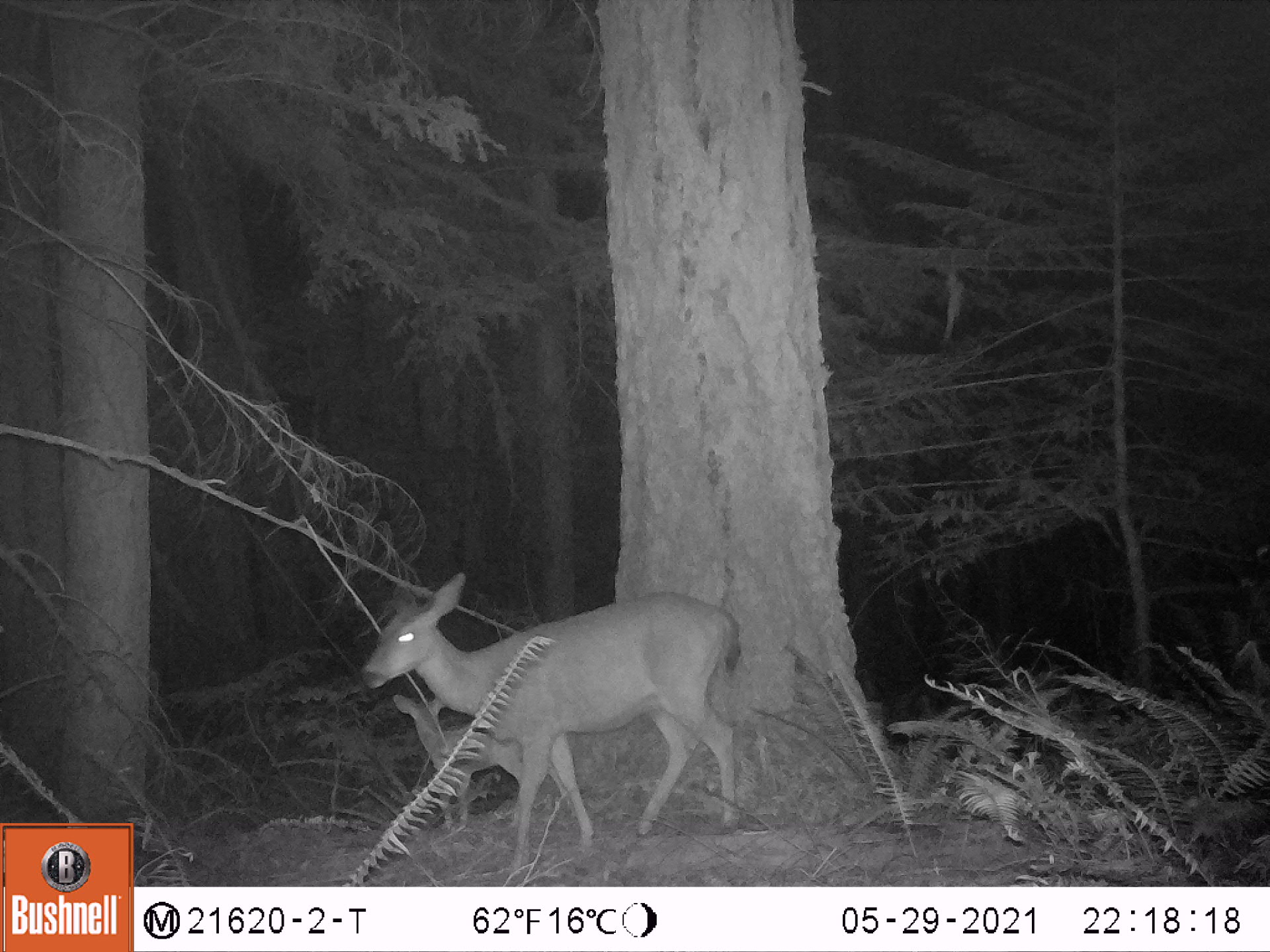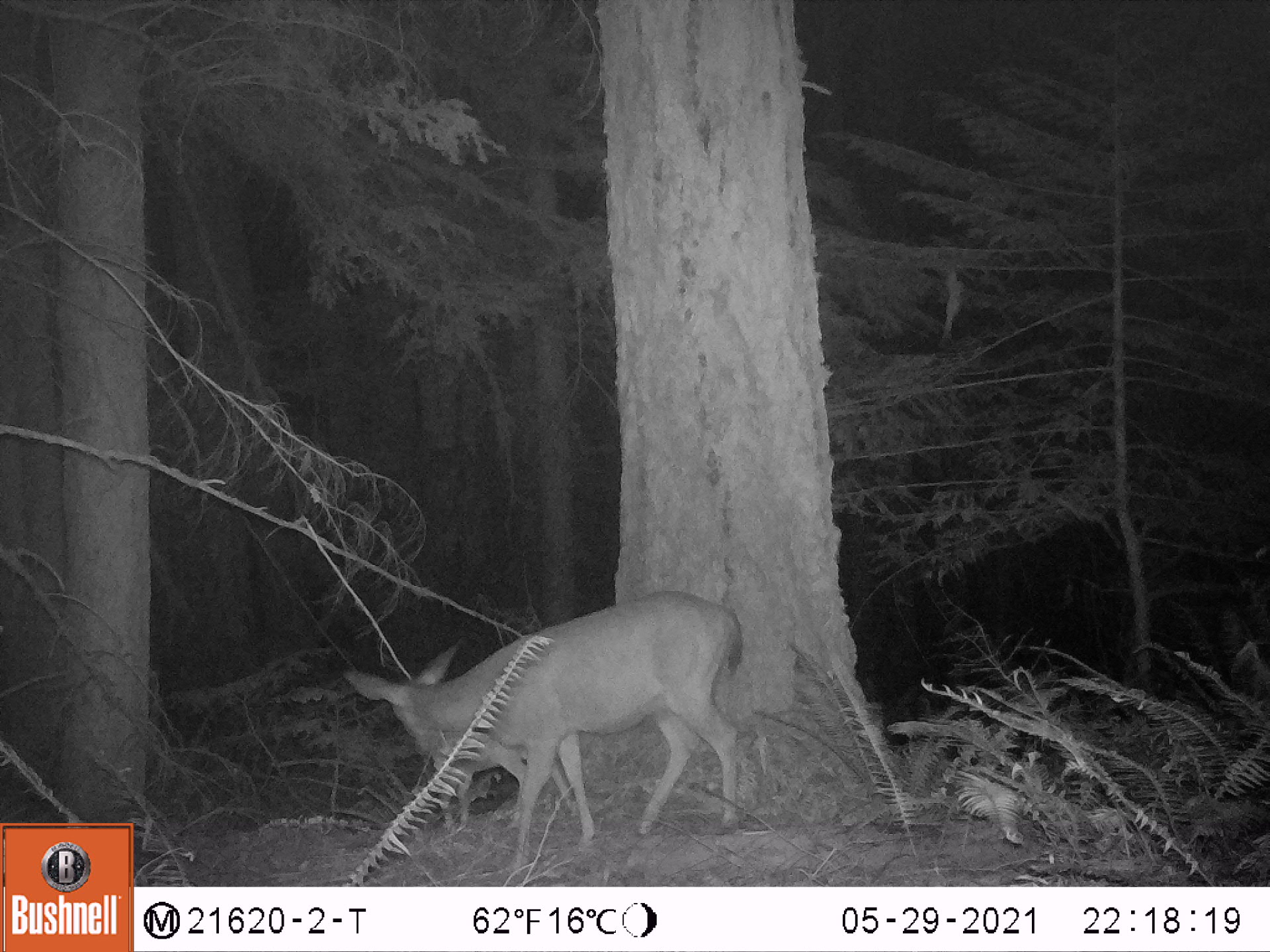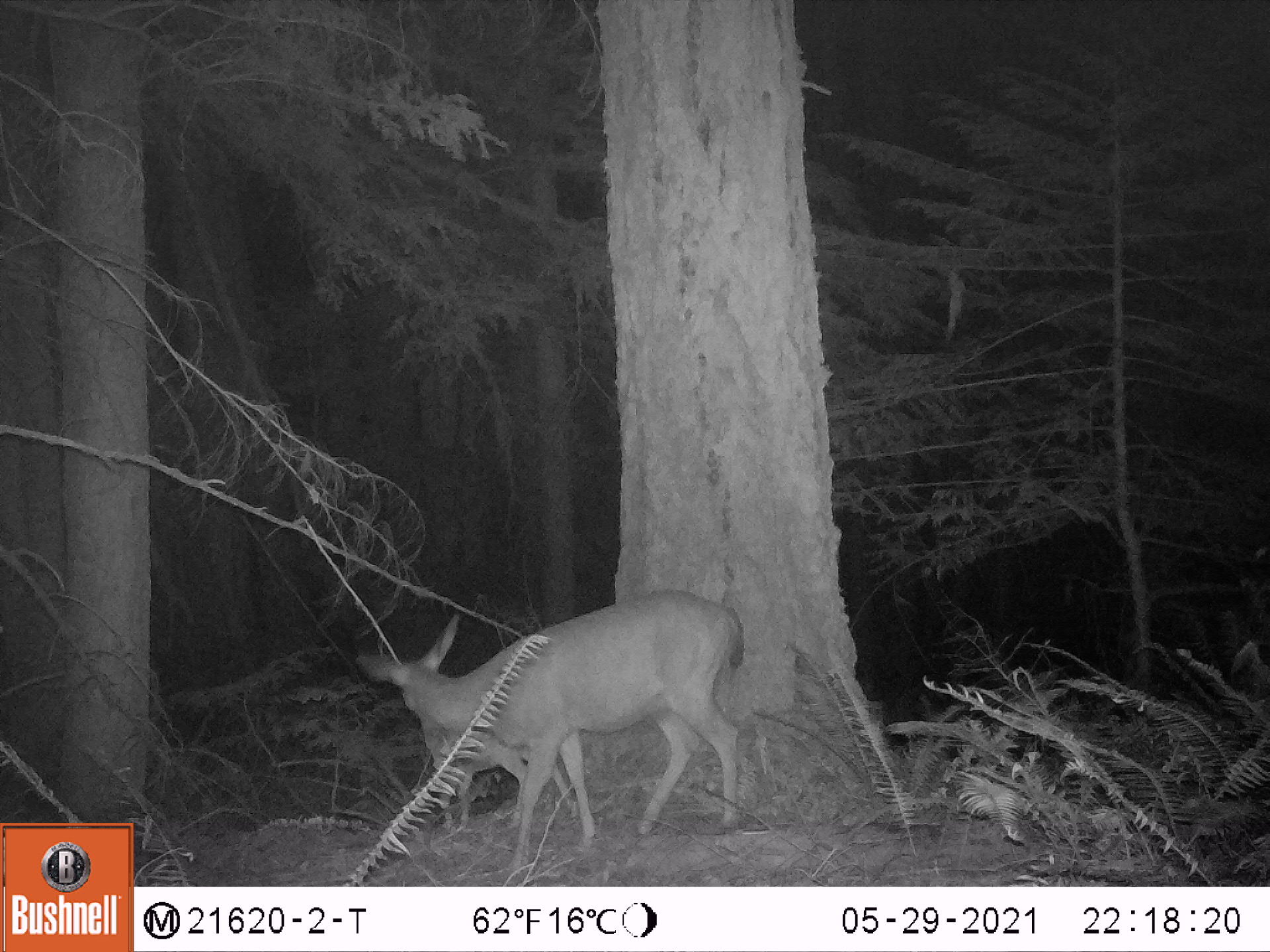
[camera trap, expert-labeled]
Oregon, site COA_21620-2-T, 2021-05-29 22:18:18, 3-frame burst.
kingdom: Animalia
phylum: Chordata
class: Mammalia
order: Artiodactyla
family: Cervidae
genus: Odocoileus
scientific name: Odocoileus hemionus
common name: black-tailed deer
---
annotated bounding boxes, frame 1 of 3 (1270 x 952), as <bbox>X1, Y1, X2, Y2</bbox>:
black-tailed deer: <bbox>357, 533, 756, 876</bbox>; <bbox>378, 679, 577, 843</bbox>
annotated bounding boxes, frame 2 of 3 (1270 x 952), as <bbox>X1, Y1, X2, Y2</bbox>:
black-tailed deer: <bbox>340, 557, 754, 881</bbox>; <bbox>414, 713, 582, 844</bbox>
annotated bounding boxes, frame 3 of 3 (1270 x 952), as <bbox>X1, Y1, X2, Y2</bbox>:
black-tailed deer: <bbox>341, 557, 759, 885</bbox>; <bbox>393, 708, 582, 846</bbox>